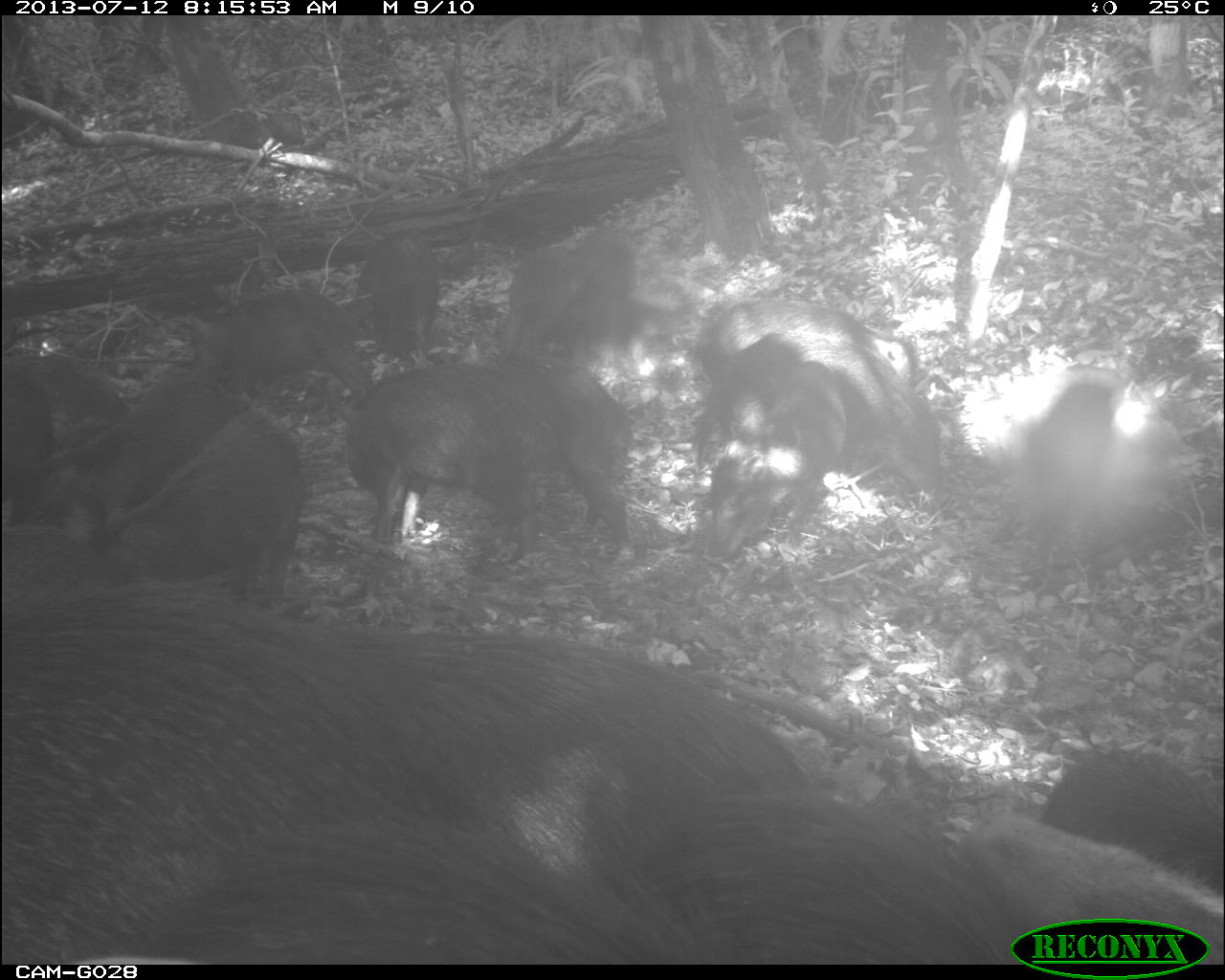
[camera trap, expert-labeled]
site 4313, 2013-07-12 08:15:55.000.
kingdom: Animalia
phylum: Chordata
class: Mammalia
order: Artiodactyla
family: Tayassuidae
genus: Tayassu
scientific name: Tayassu pecari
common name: white-lipped peccary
Tayassu pecari (white-lipped peccary), count 20.